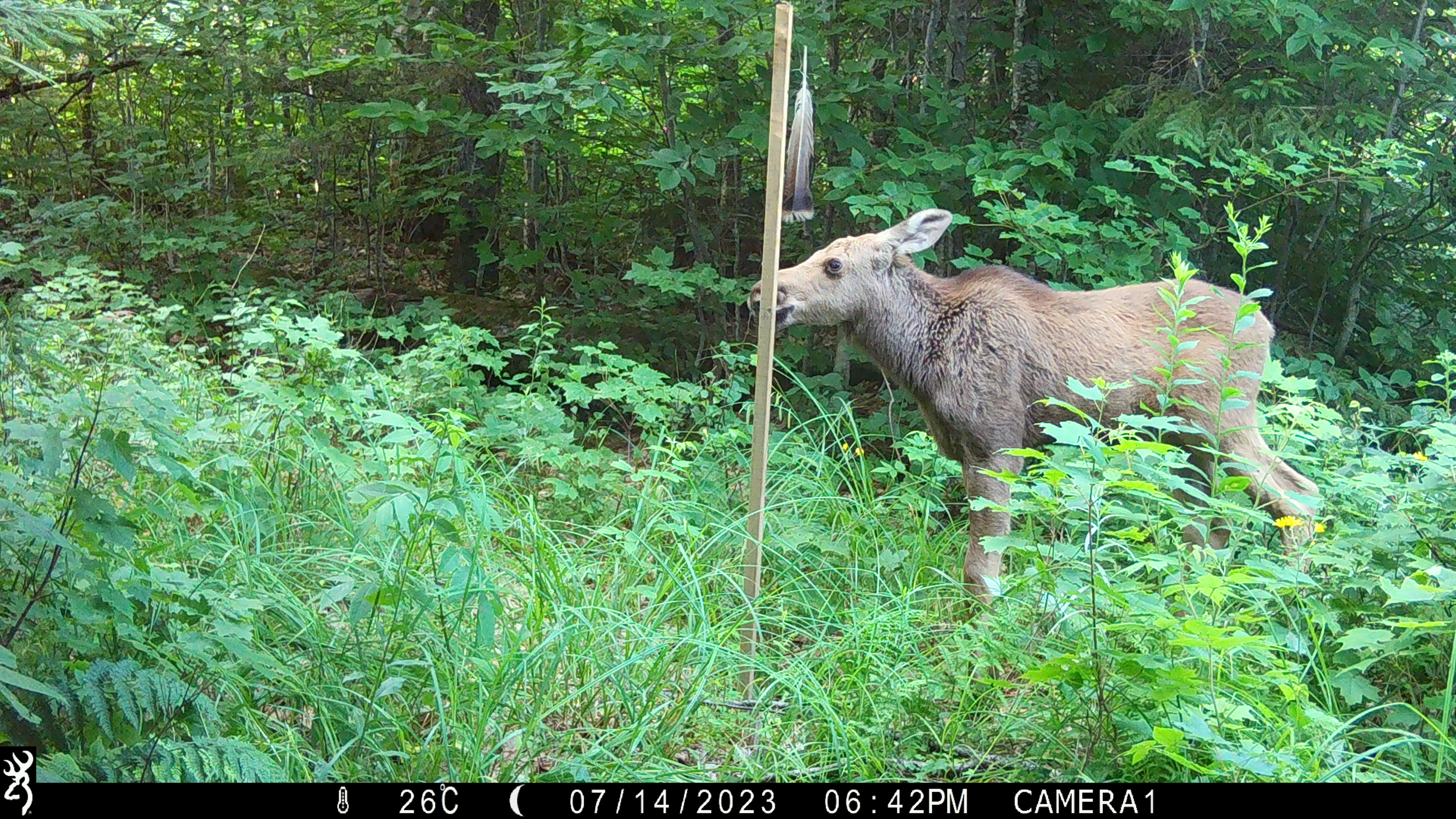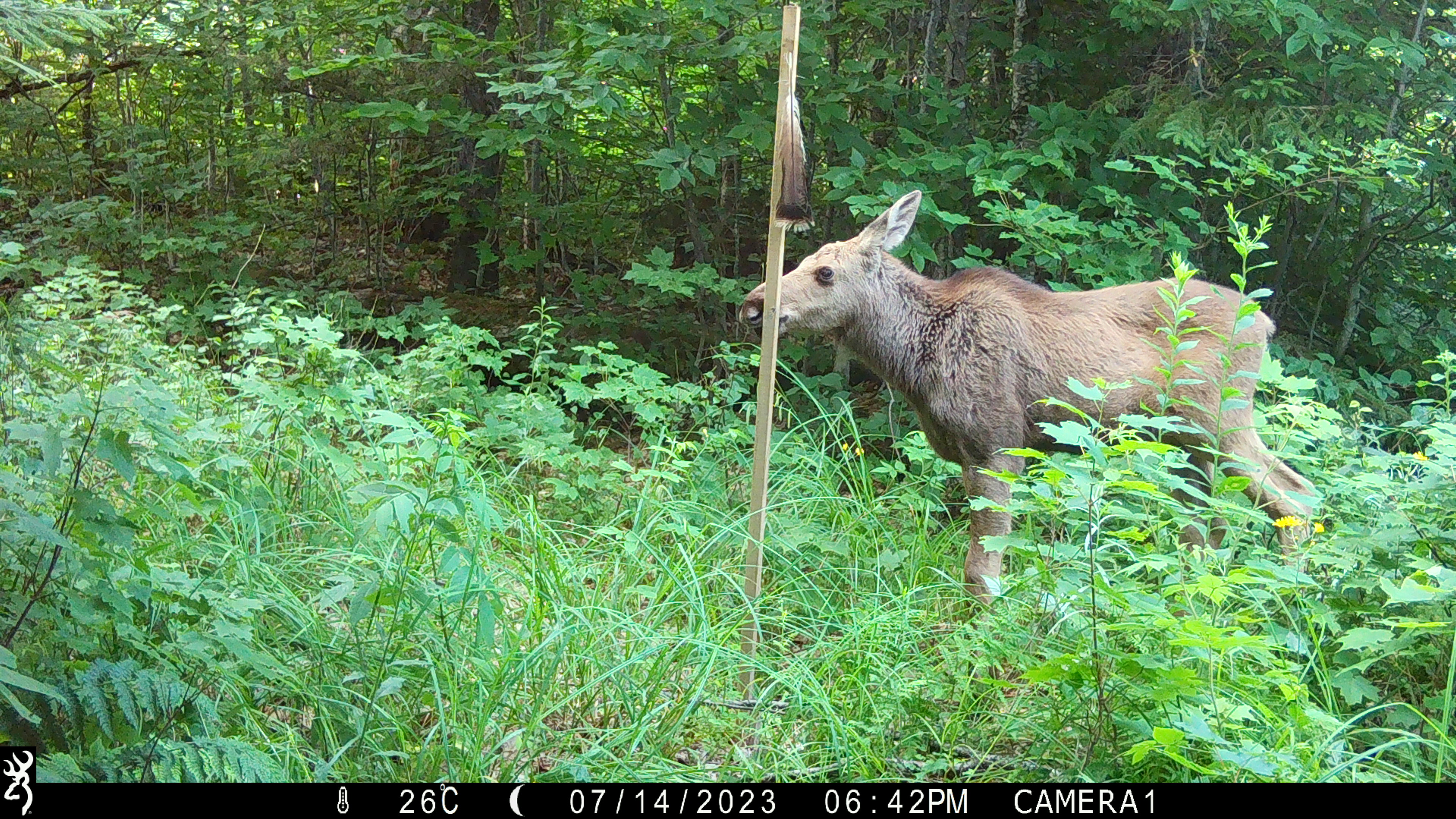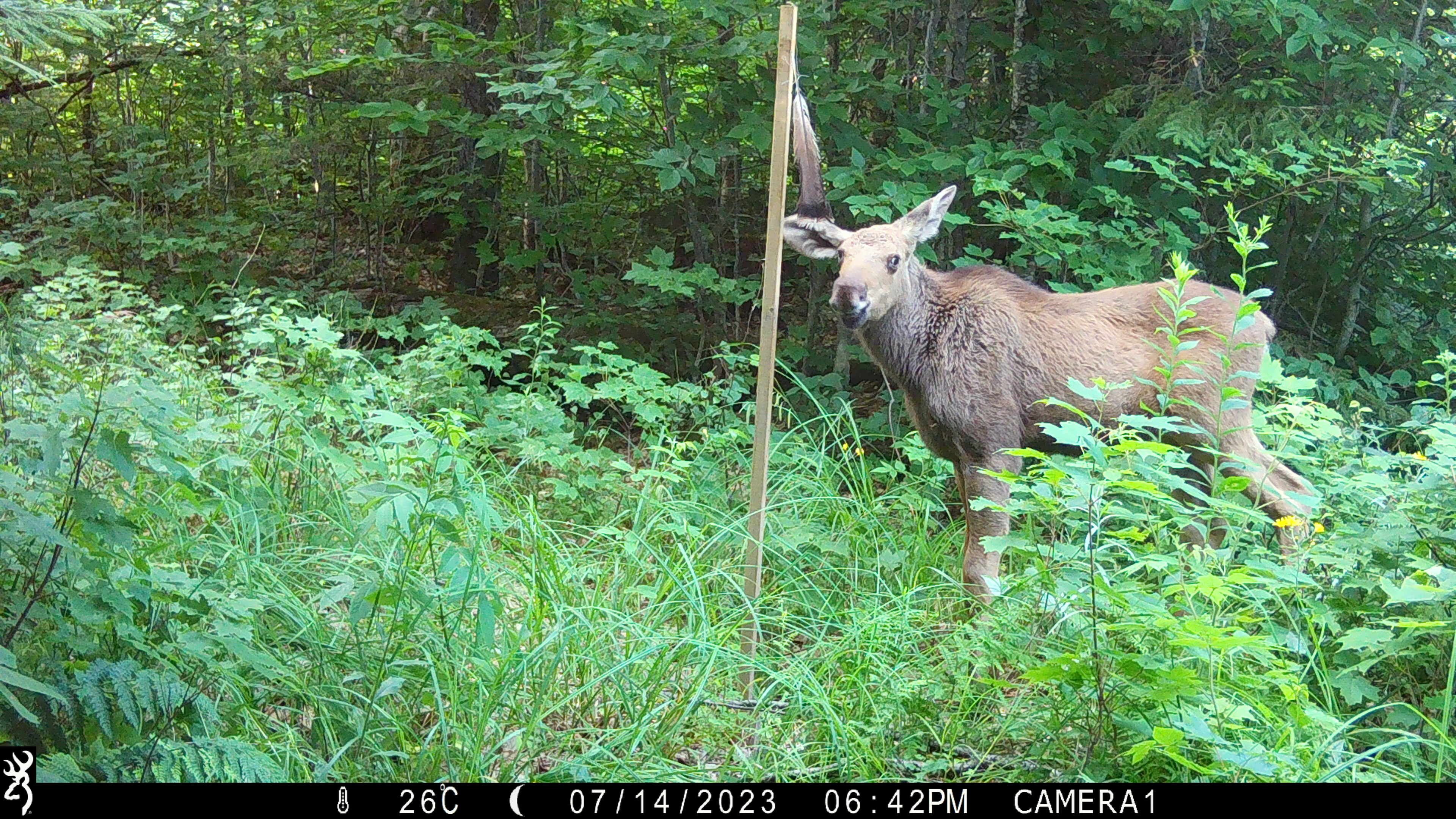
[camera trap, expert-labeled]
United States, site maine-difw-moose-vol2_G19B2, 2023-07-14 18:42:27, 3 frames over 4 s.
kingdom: Animalia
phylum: Chordata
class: Mammalia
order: Artiodactyla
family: Cervidae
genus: Alces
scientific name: Alces alces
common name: moose